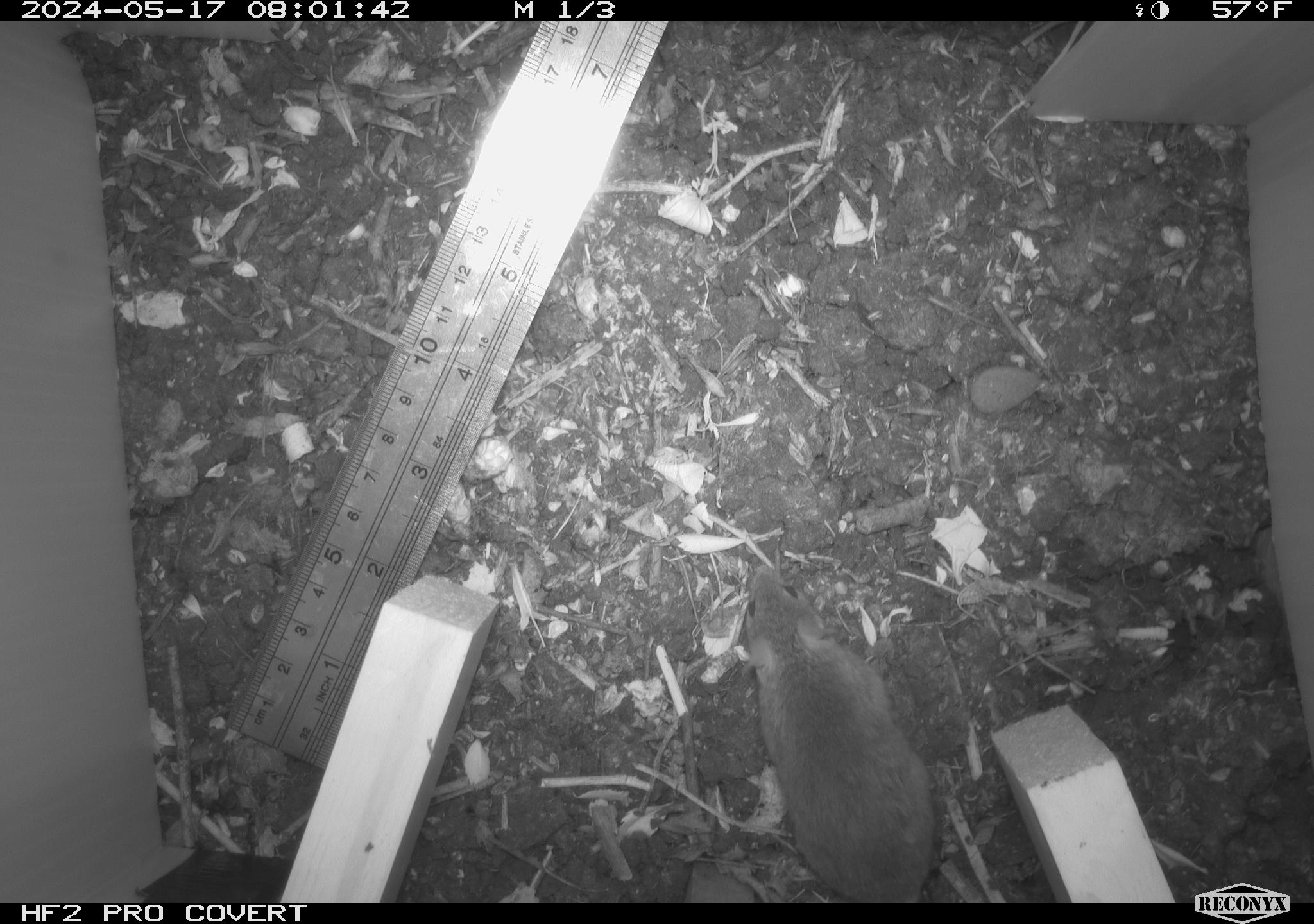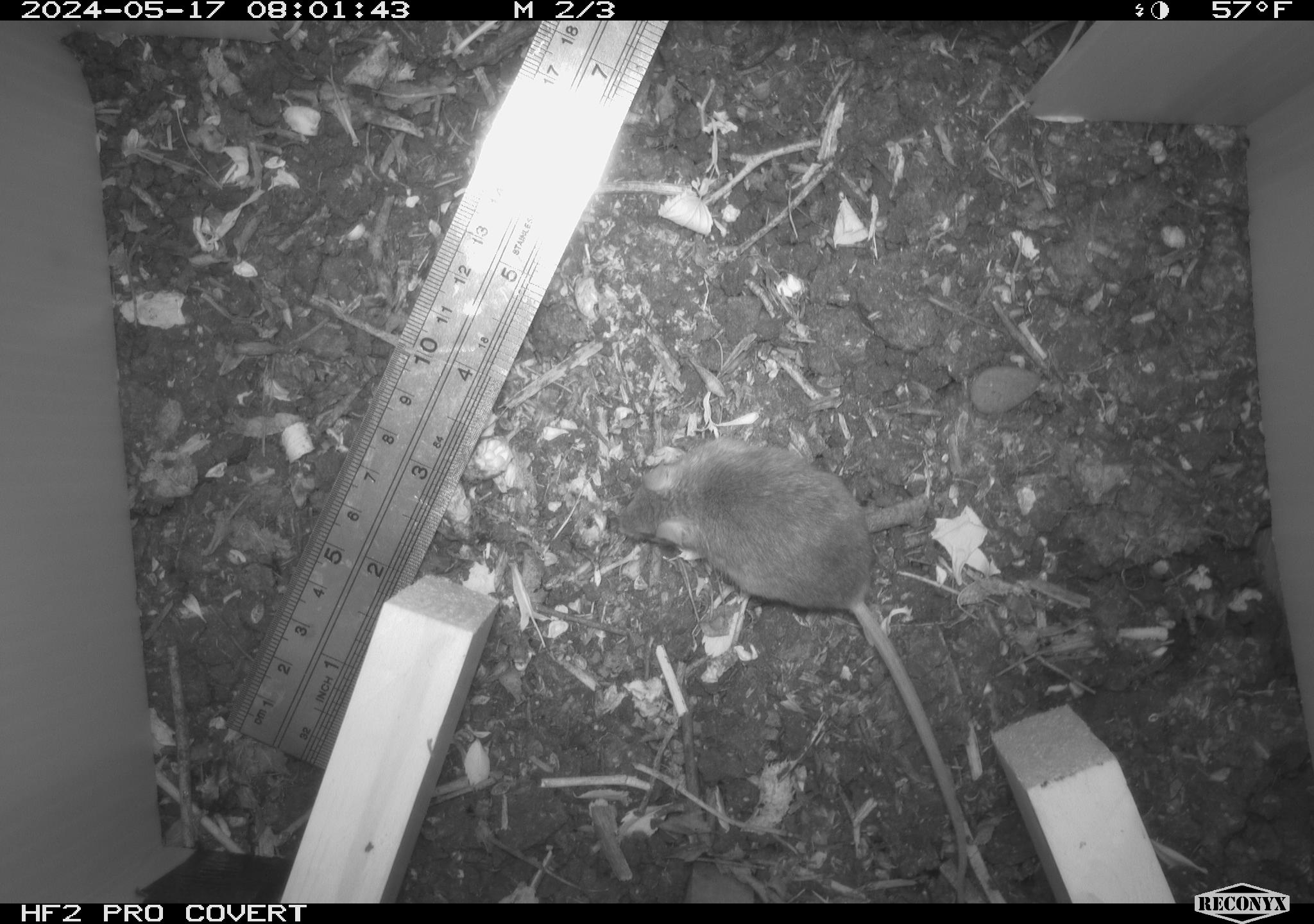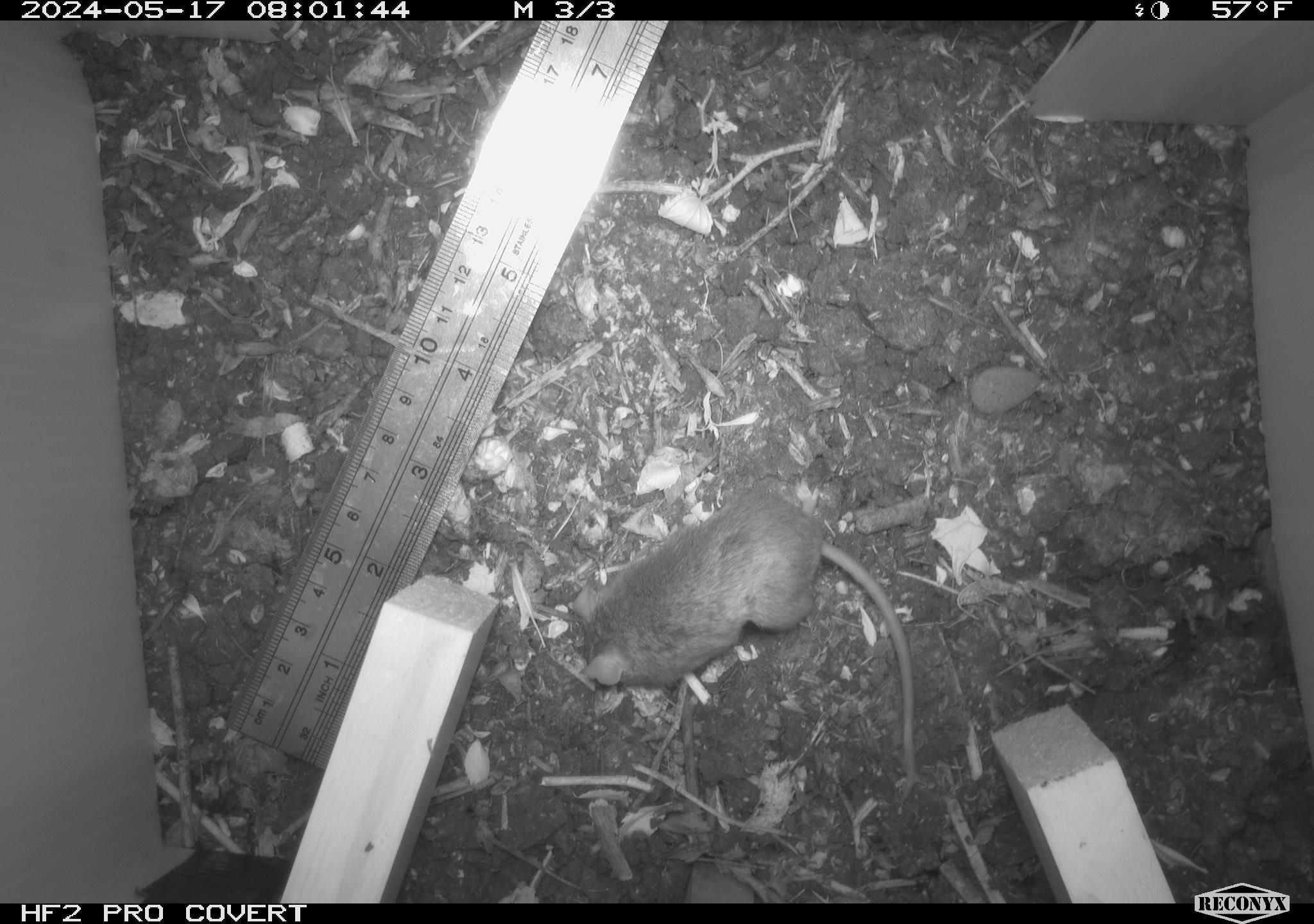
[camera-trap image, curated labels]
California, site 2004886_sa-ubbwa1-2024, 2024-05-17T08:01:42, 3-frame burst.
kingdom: Animalia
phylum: Chordata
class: Mammalia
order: Rodentia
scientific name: Rodentia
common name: mouse species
Mouse species (Rodentia).